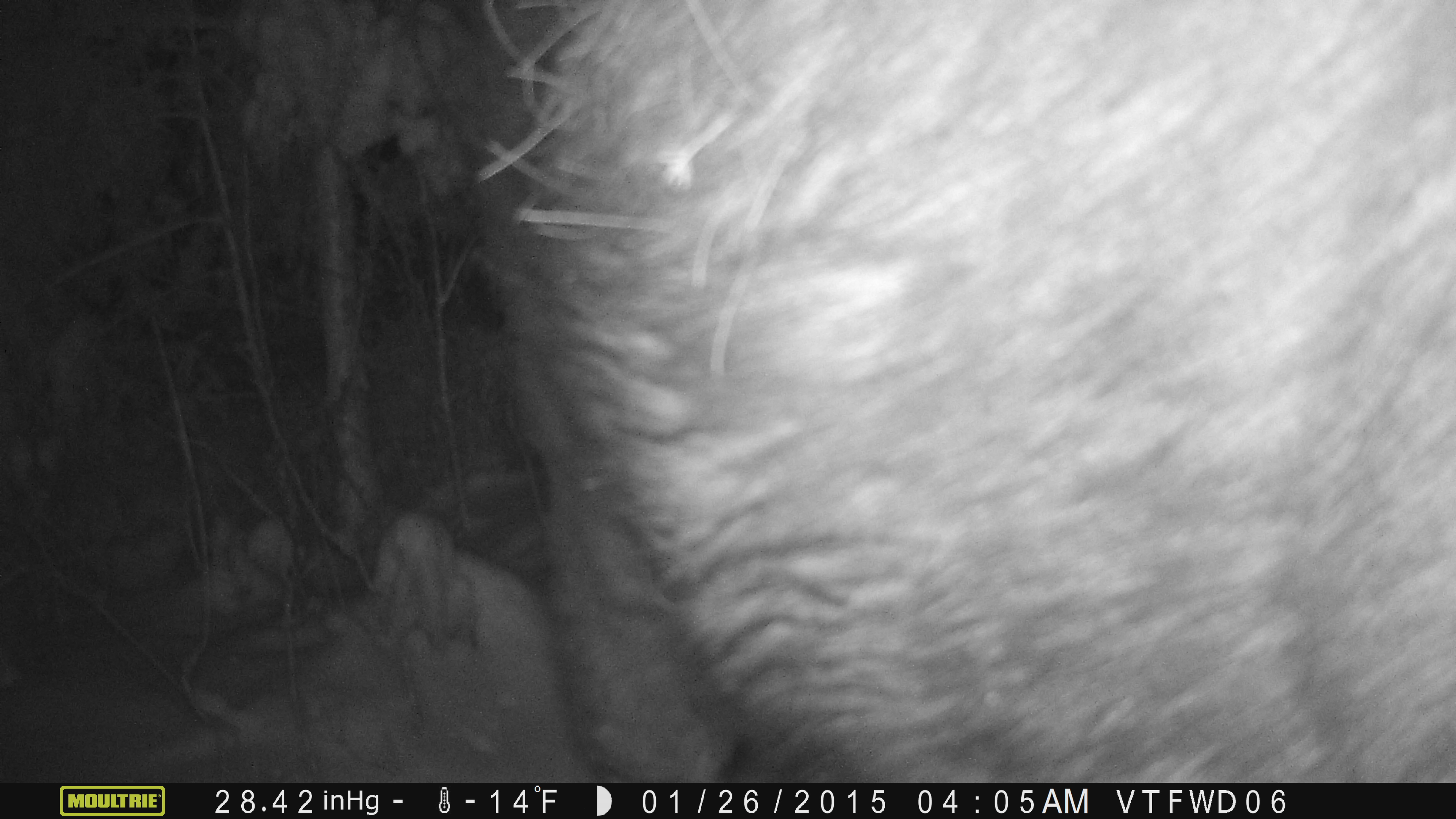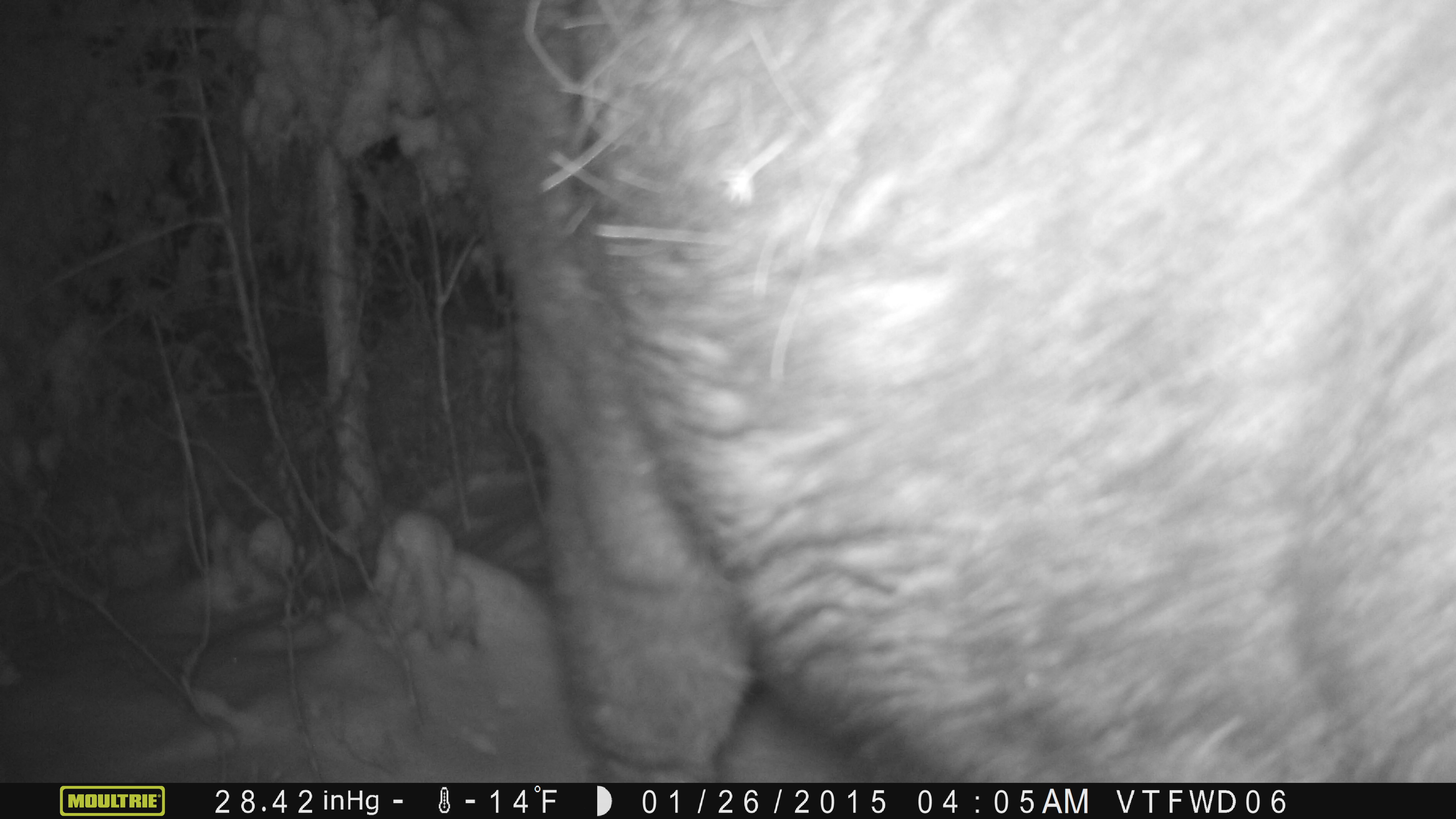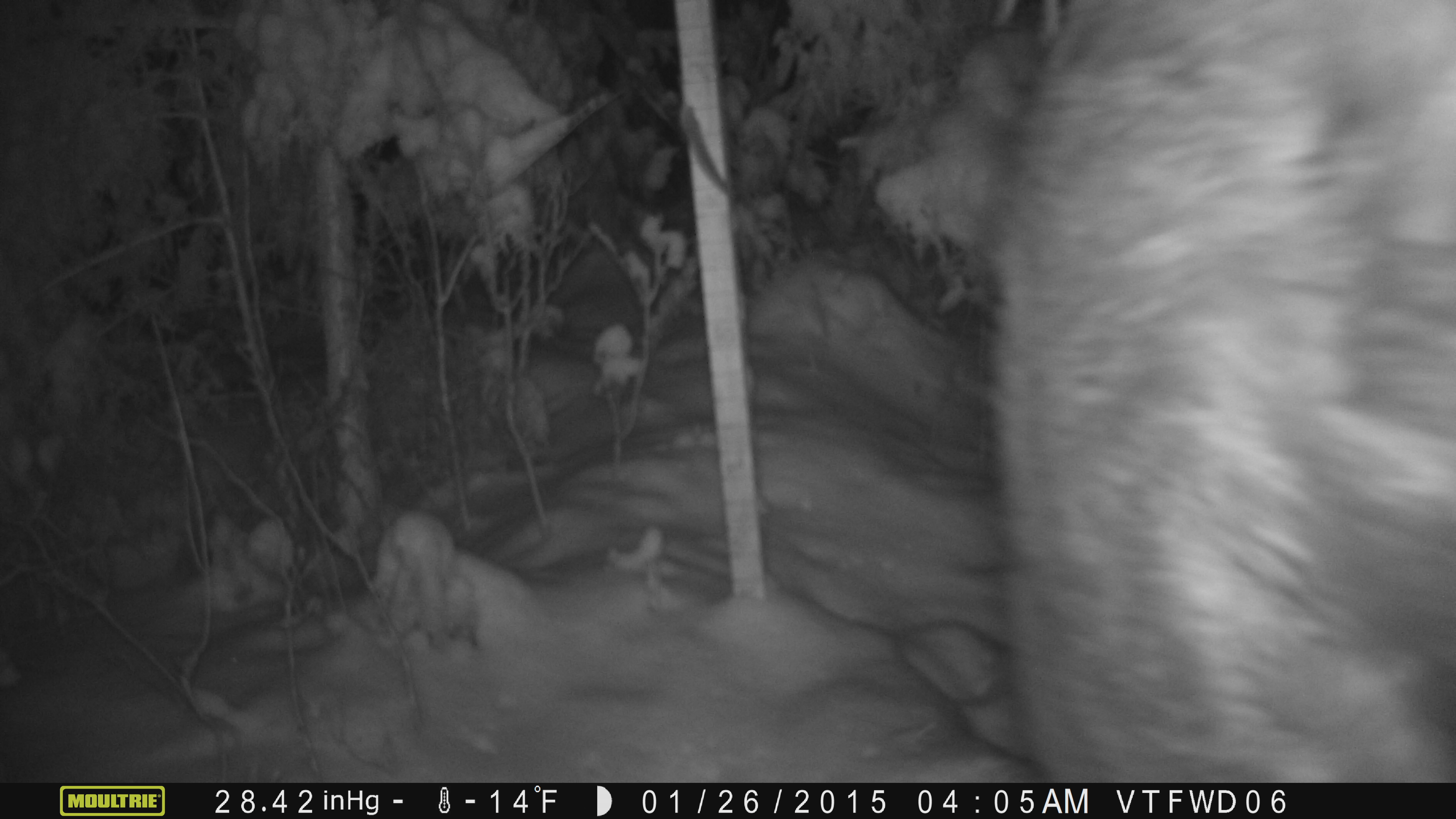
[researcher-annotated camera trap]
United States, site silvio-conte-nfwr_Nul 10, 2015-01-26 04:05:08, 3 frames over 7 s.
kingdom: Animalia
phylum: Chordata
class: Mammalia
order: Artiodactyla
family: Cervidae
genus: Alces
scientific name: Alces alces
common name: moose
Moose (Alces alces).